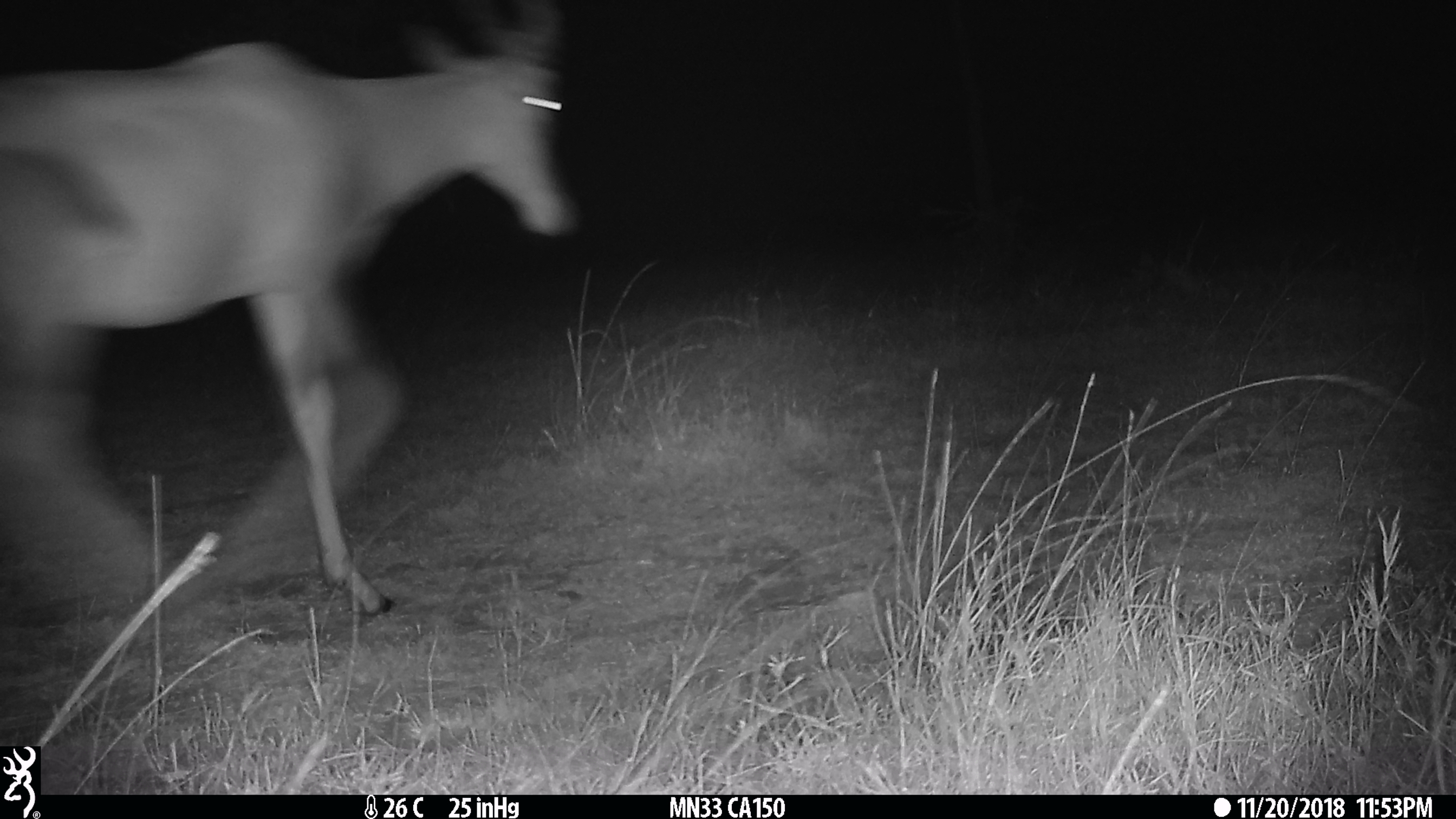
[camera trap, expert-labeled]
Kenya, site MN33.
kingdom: Animalia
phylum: Chordata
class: Mammalia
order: Artiodactyla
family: Bovidae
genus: Damaliscus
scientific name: Damaliscus lunatus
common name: topi